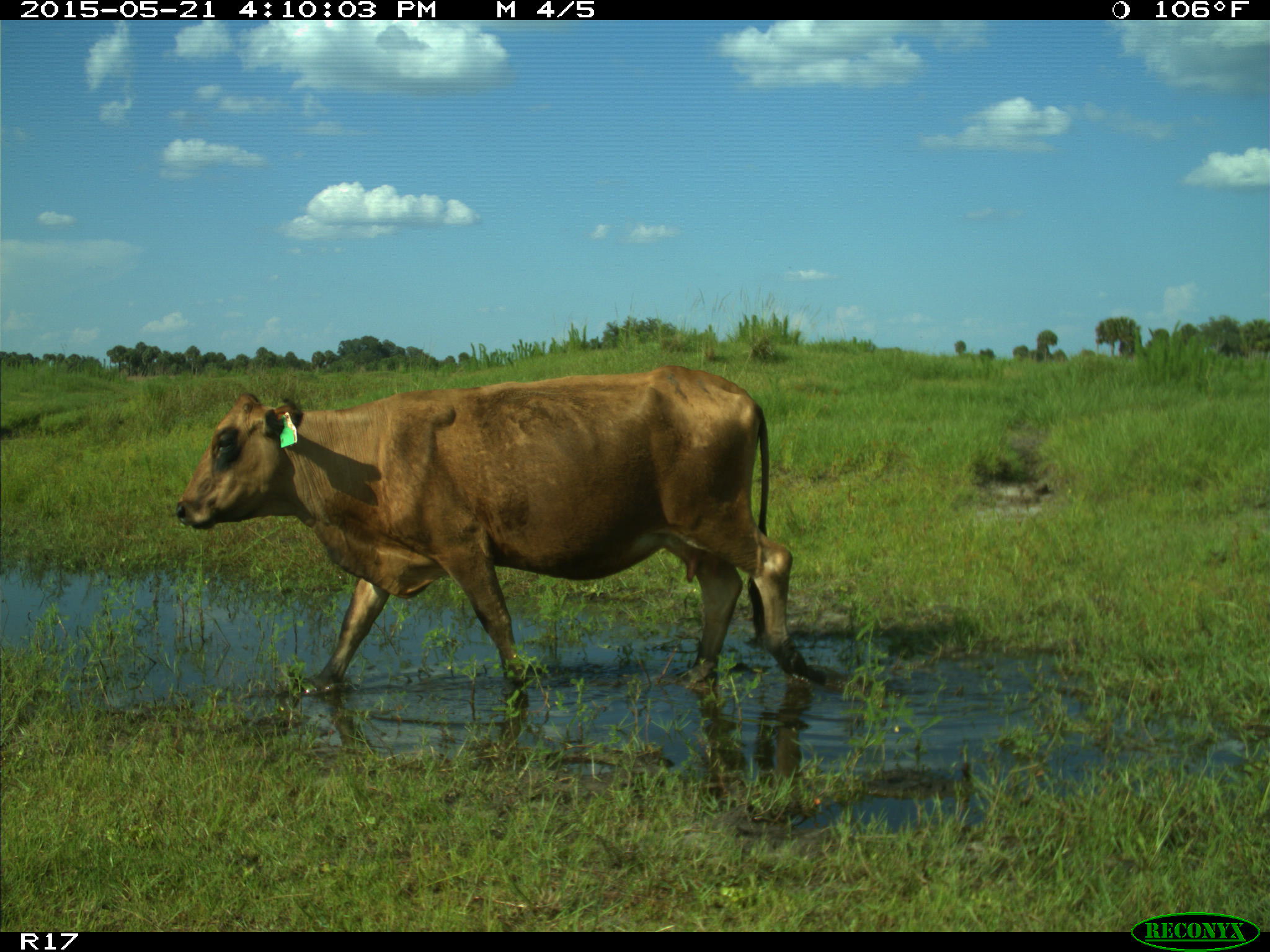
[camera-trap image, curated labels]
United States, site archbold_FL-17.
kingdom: Animalia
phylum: Chordata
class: Mammalia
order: Artiodactyla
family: Bovidae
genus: Bos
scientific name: Bos taurus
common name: domestic cow